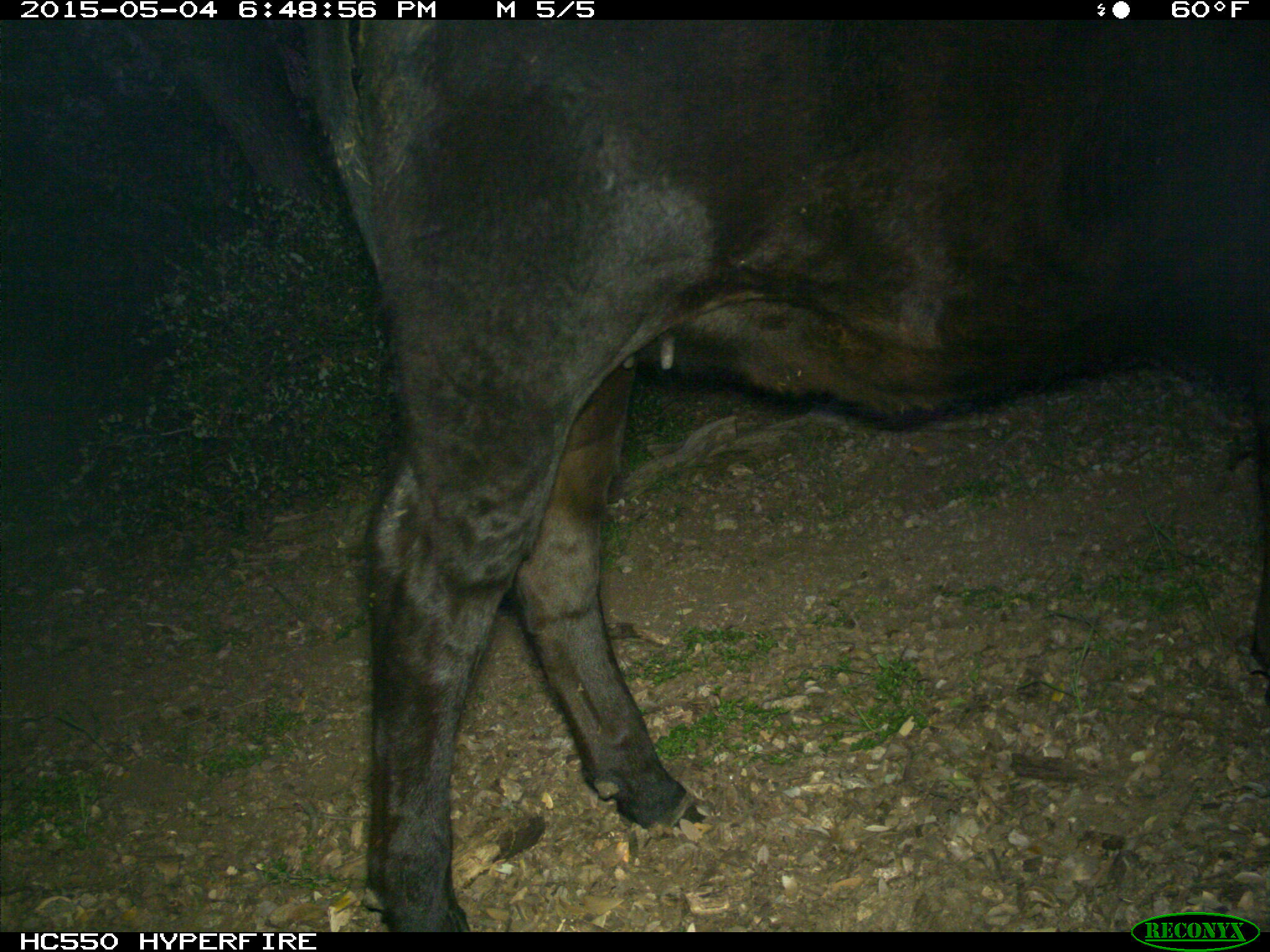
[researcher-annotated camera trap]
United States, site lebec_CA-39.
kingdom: Animalia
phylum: Chordata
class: Mammalia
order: Artiodactyla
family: Bovidae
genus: Bos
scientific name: Bos taurus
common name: domestic cow